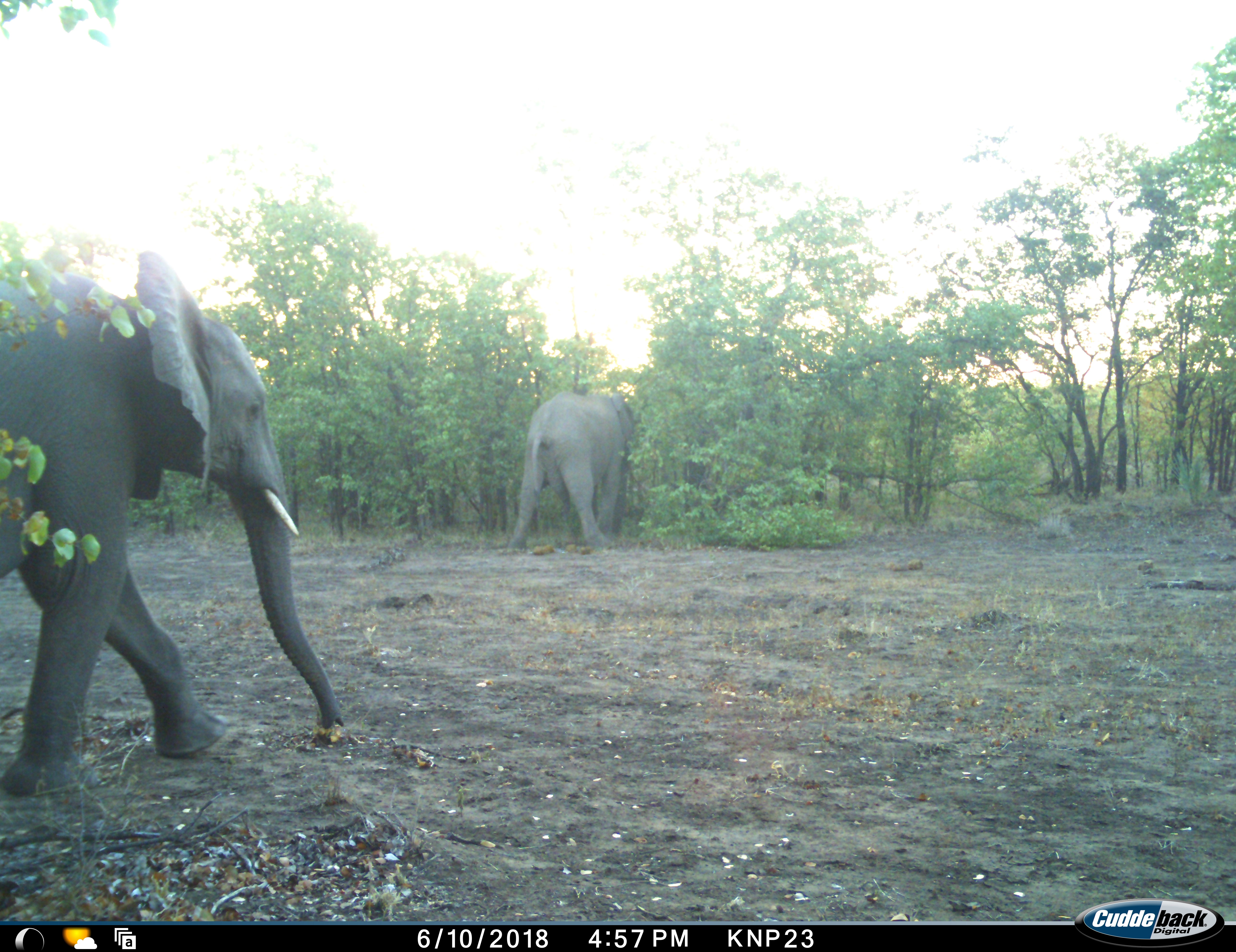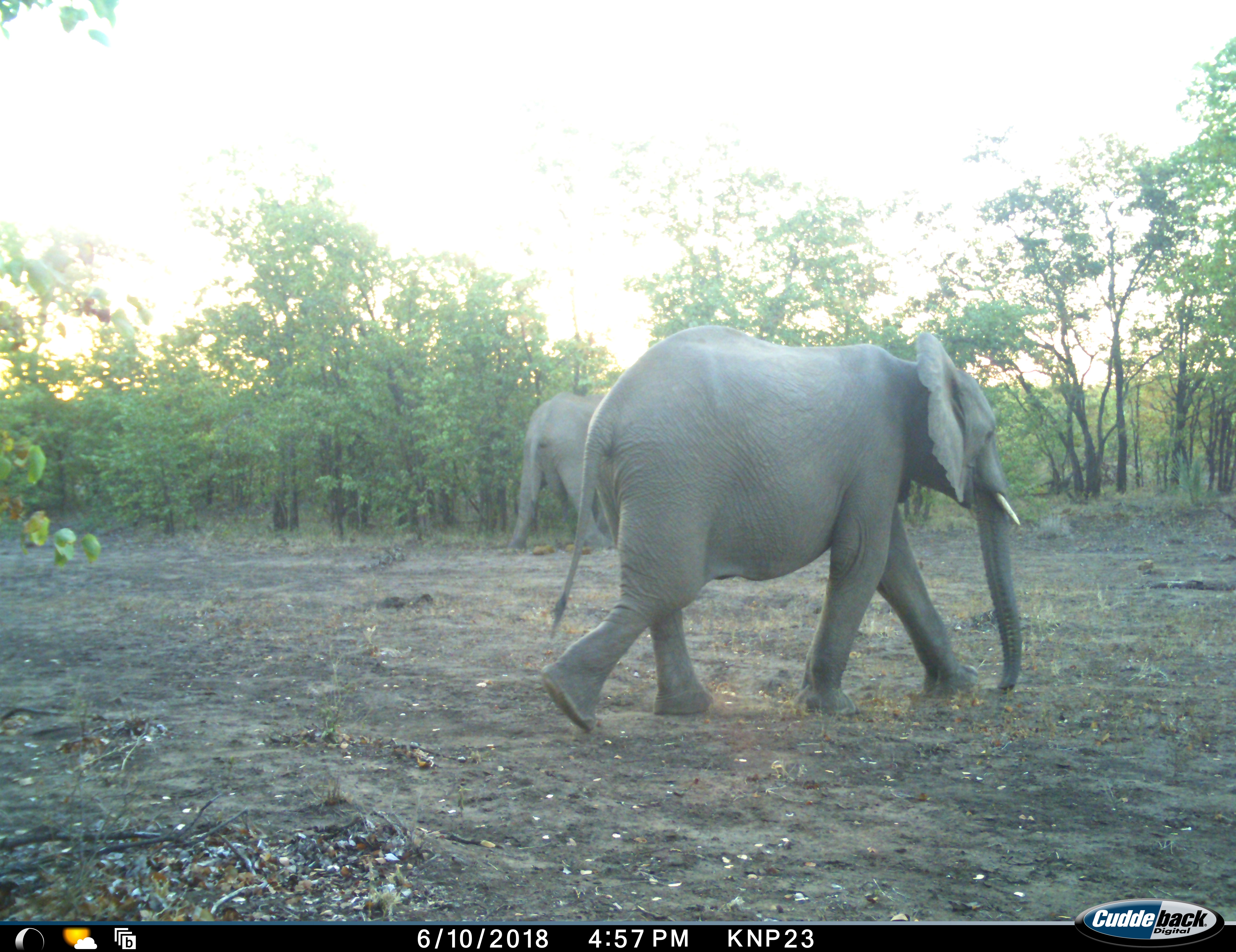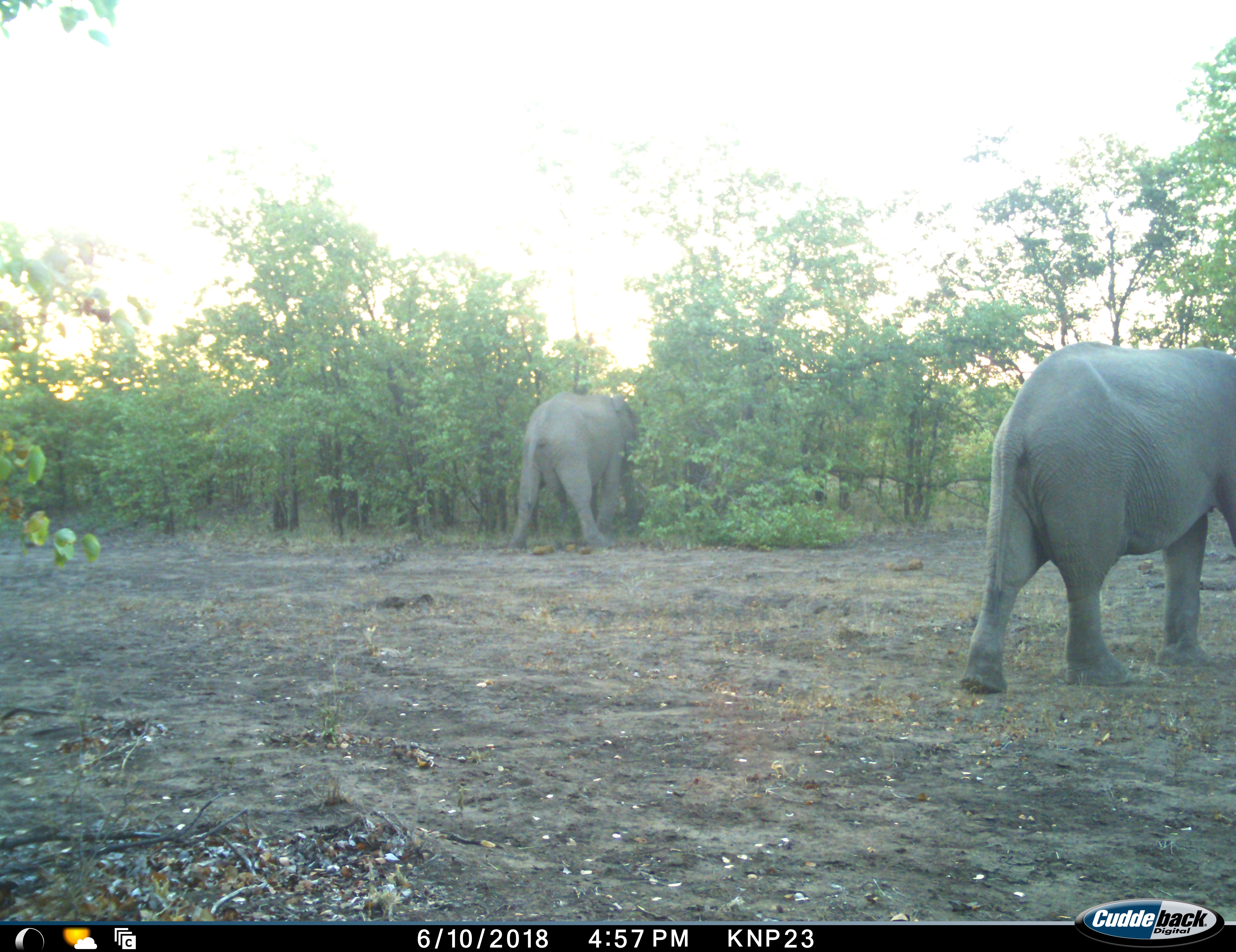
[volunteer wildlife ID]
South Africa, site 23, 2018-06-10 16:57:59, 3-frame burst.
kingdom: Animalia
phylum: Chordata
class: Mammalia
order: Proboscidea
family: Elephantidae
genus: Loxodonta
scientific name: Loxodonta africana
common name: african bush elephant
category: elephant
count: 2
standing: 30%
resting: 0%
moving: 100%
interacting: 0%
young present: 0%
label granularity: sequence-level